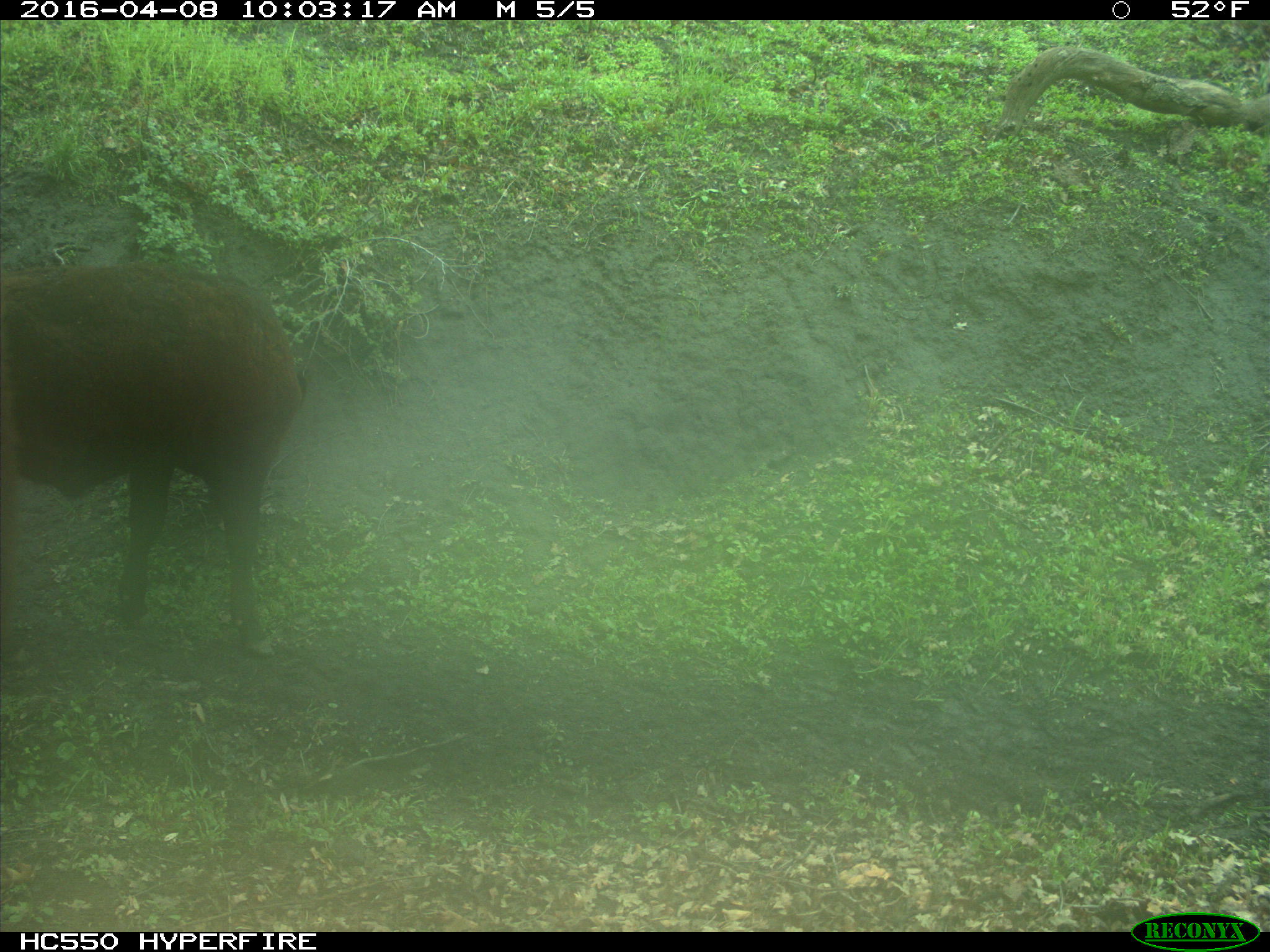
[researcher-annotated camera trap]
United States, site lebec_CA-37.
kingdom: Animalia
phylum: Chordata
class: Mammalia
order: Artiodactyla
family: Bovidae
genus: Bos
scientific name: Bos taurus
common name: domestic cow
Bos taurus (domestic cow).